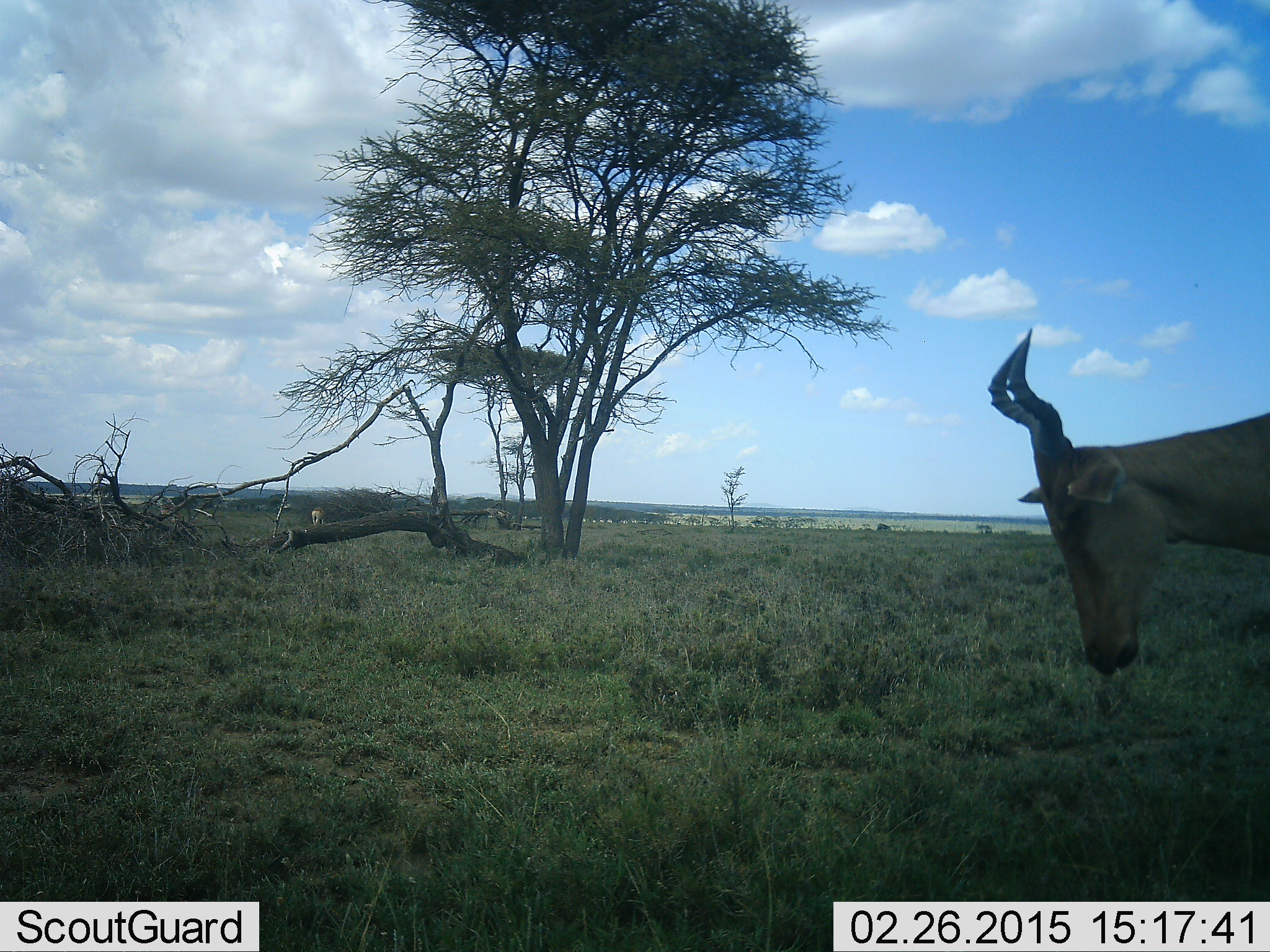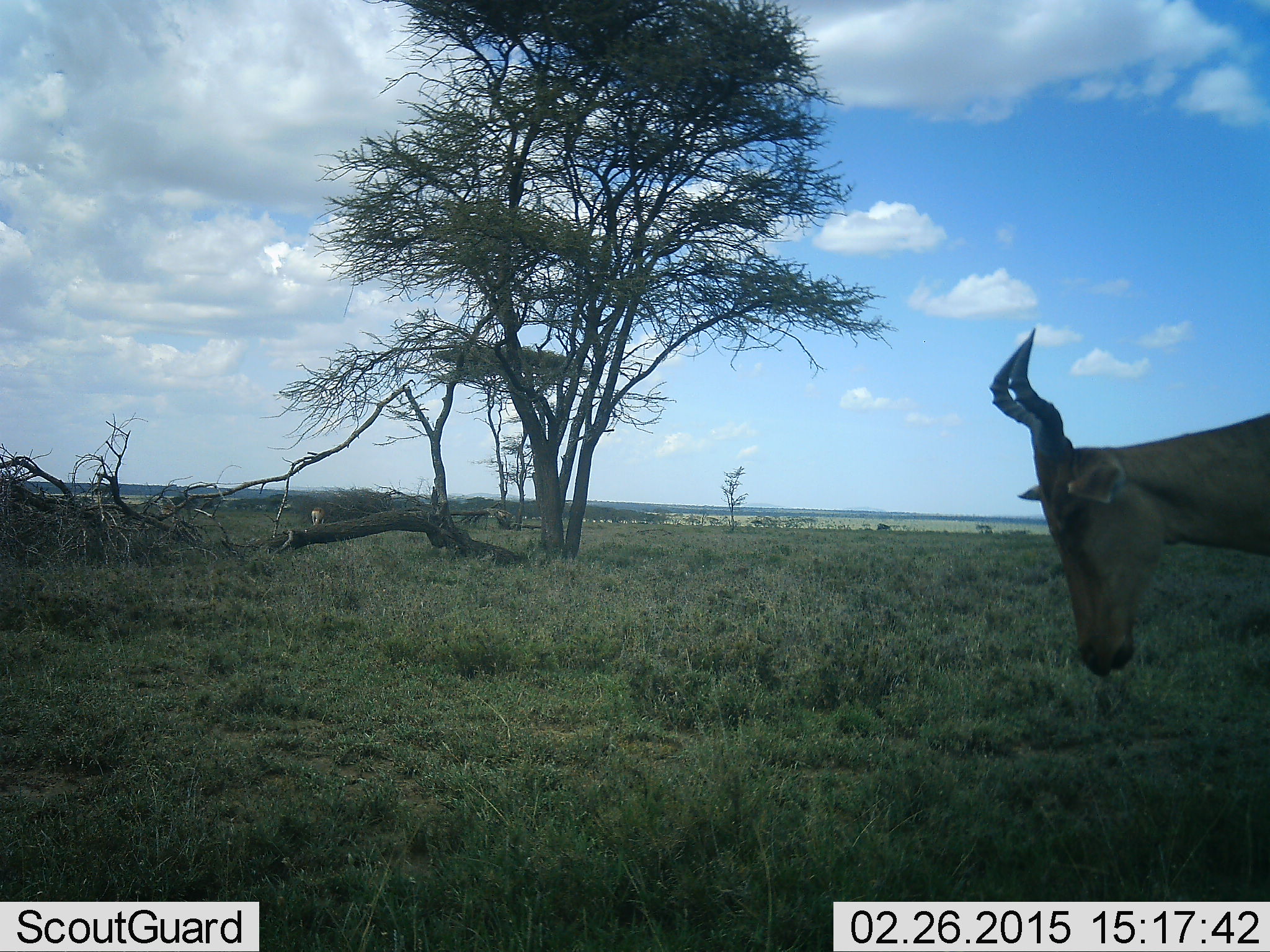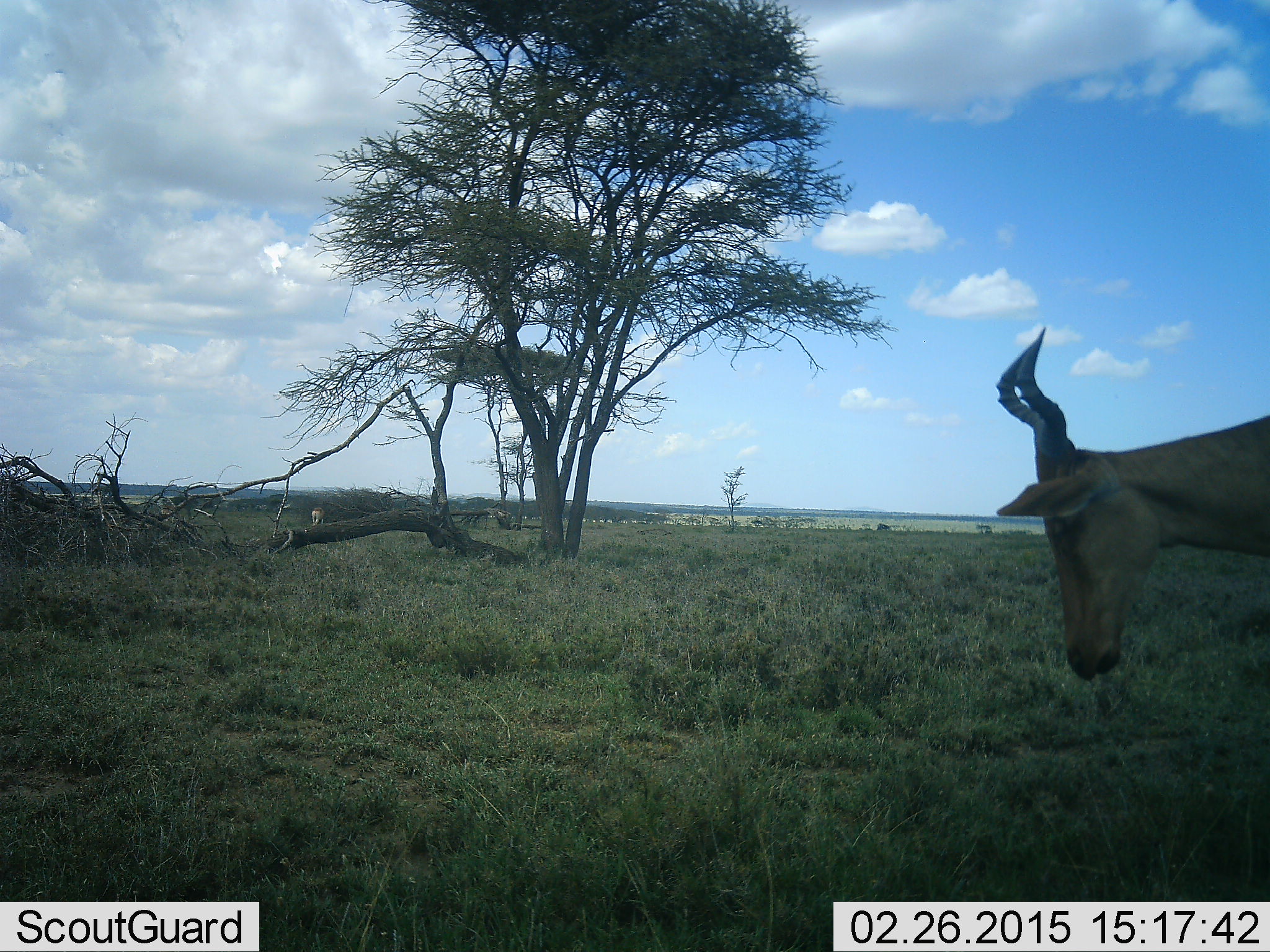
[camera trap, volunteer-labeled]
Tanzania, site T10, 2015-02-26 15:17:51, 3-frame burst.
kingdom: Animalia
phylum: Chordata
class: Mammalia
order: Artiodactyla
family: Bovidae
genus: Alcelaphus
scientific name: Alcelaphus buselaphus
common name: hartebeest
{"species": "hartebeest (Alcelaphus buselaphus)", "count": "1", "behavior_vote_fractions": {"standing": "60%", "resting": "0%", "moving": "30%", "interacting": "0%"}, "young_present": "0%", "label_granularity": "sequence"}